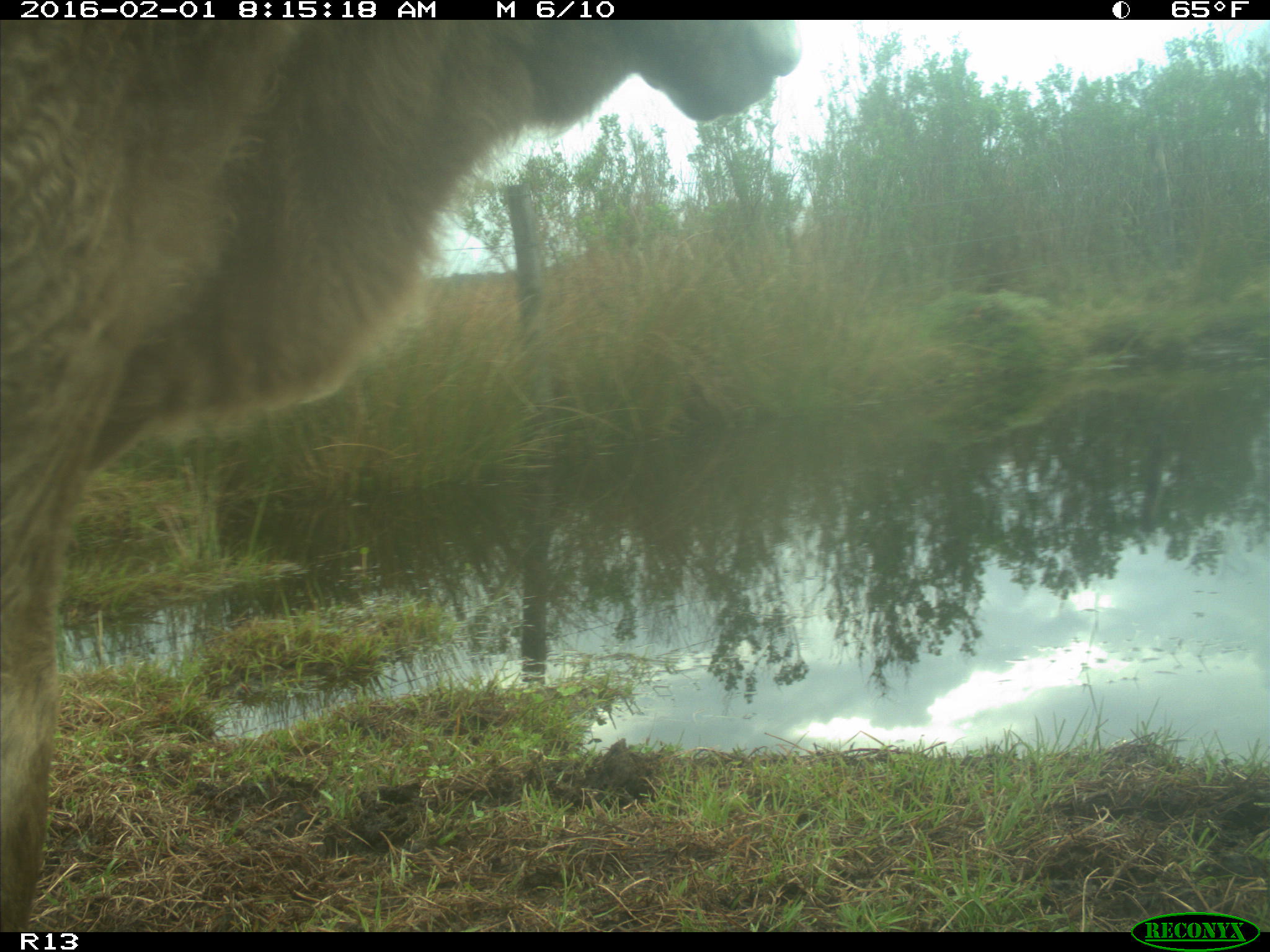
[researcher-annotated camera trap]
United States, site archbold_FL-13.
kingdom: Animalia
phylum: Chordata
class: Mammalia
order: Artiodactyla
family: Bovidae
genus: Bos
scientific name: Bos taurus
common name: domestic cow